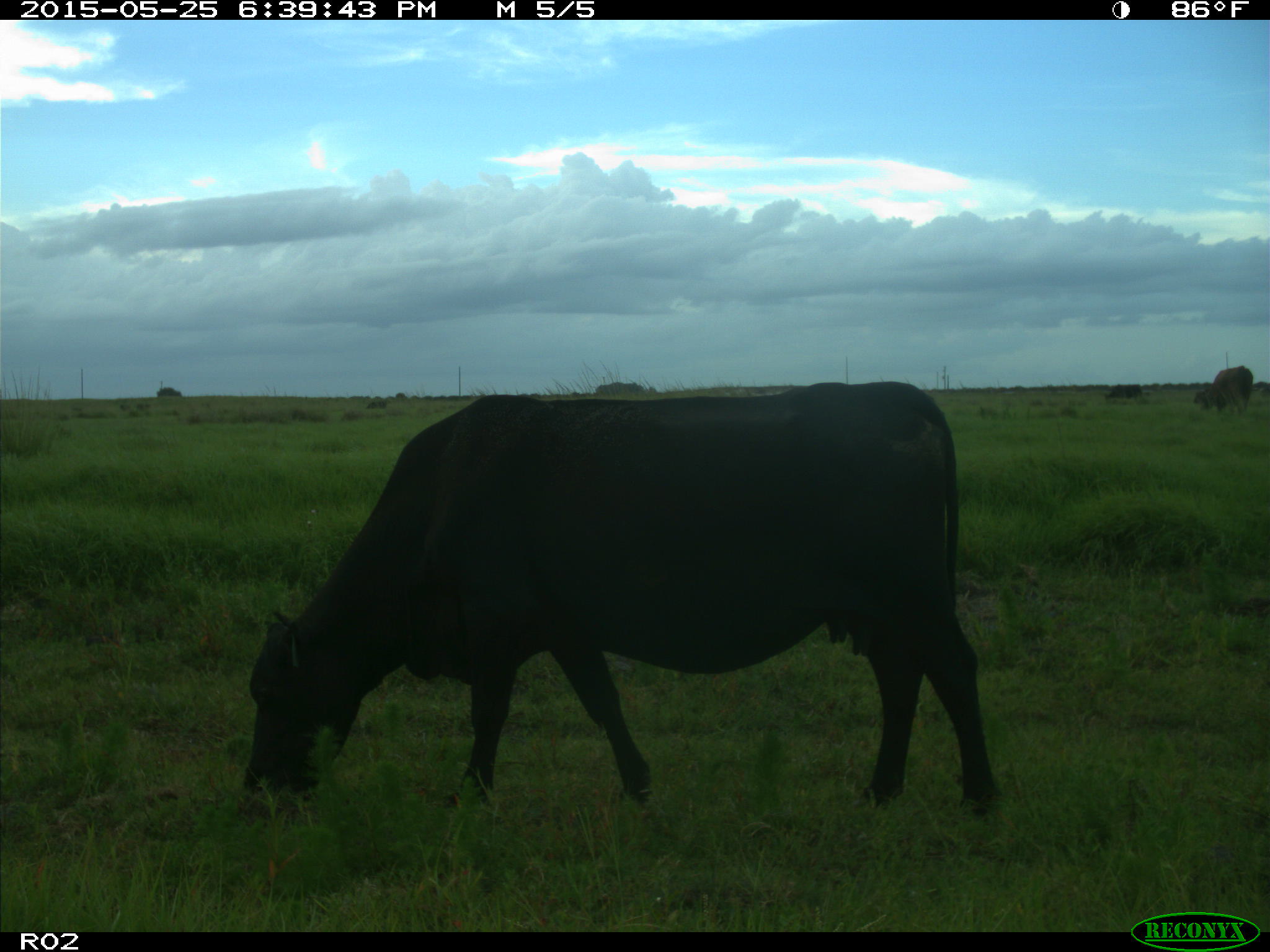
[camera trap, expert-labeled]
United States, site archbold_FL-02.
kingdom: Animalia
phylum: Chordata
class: Mammalia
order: Artiodactyla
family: Bovidae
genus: Bos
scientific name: Bos taurus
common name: domestic cow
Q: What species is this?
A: Bos taurus (domestic cow).